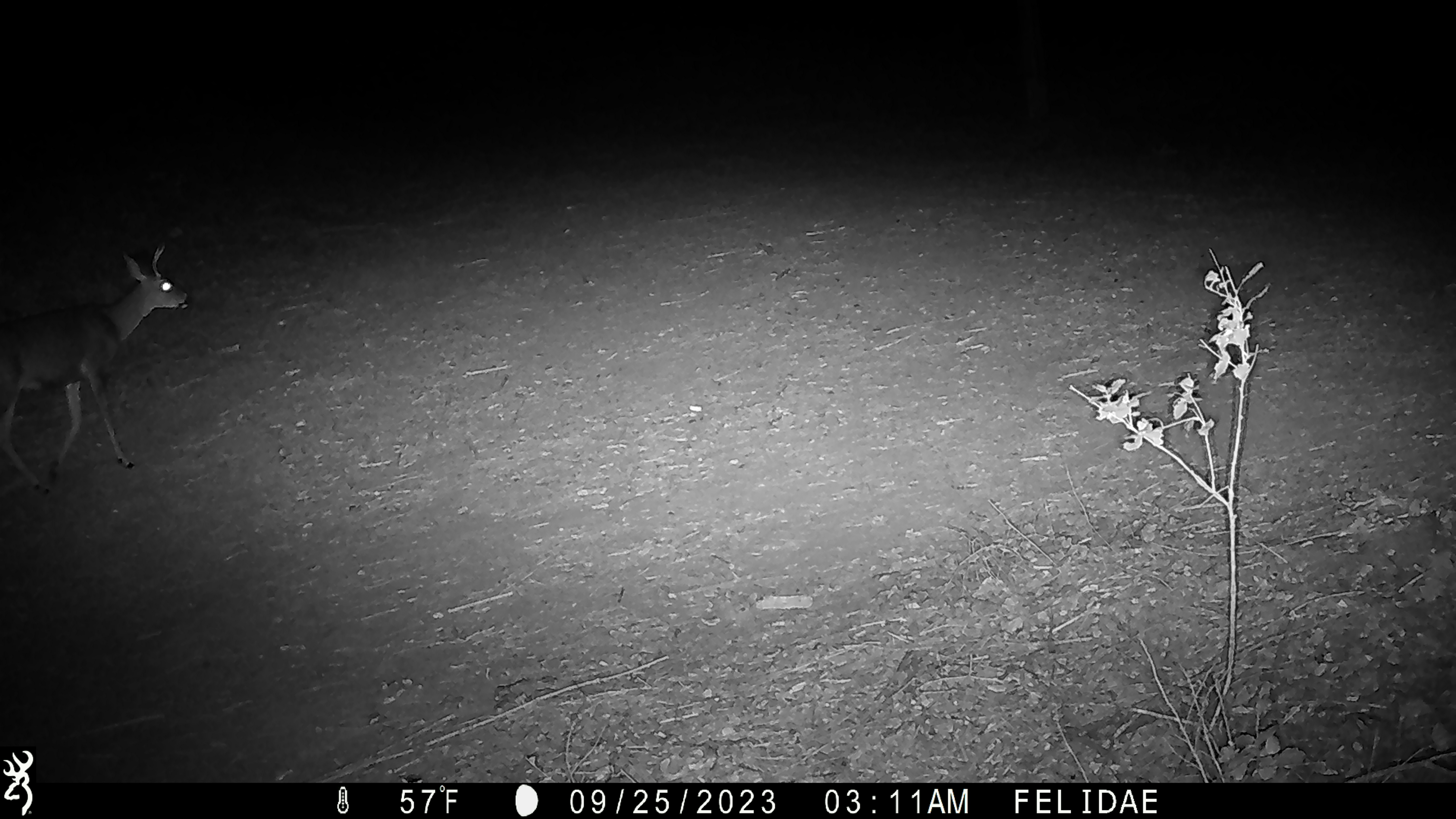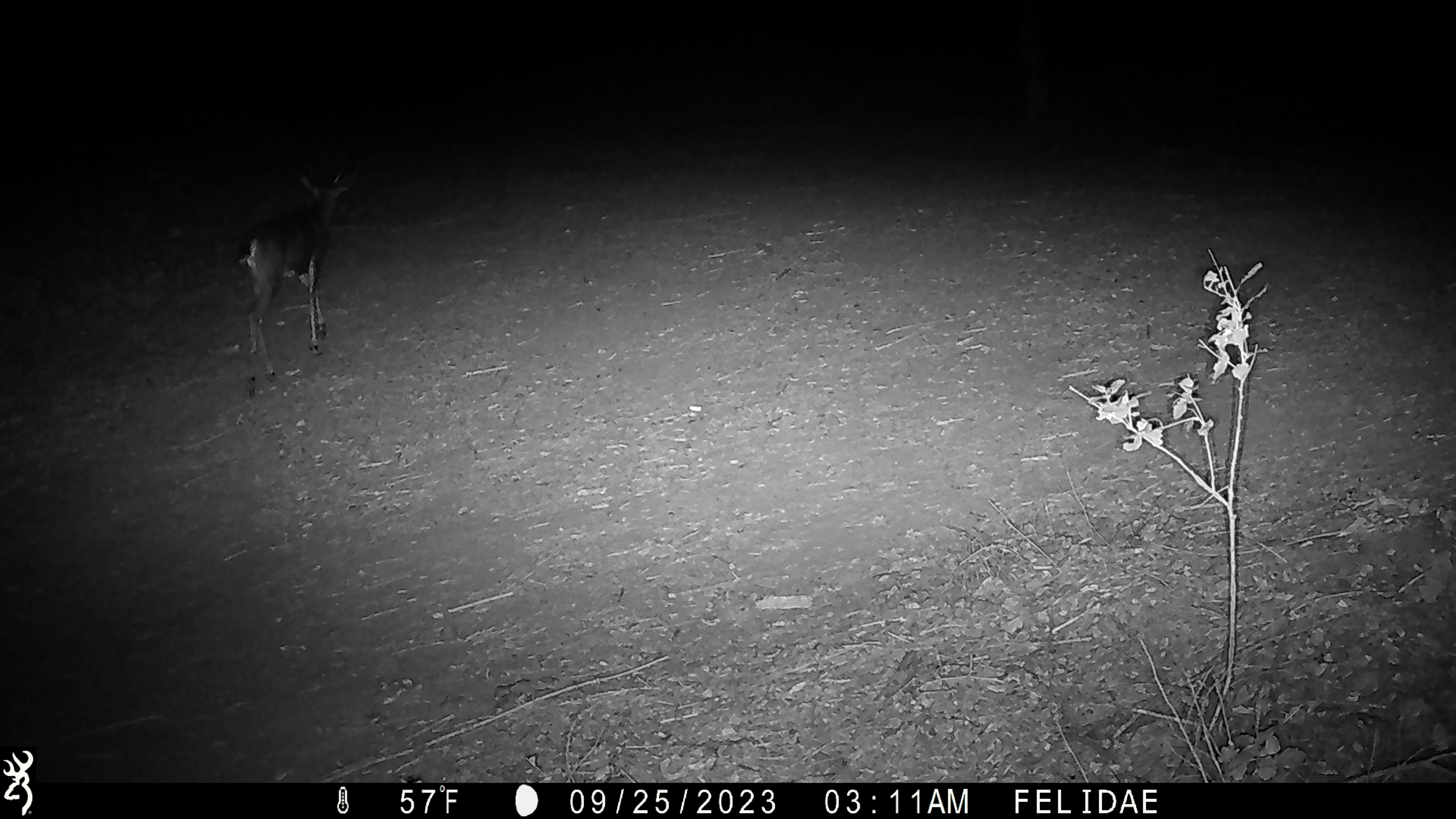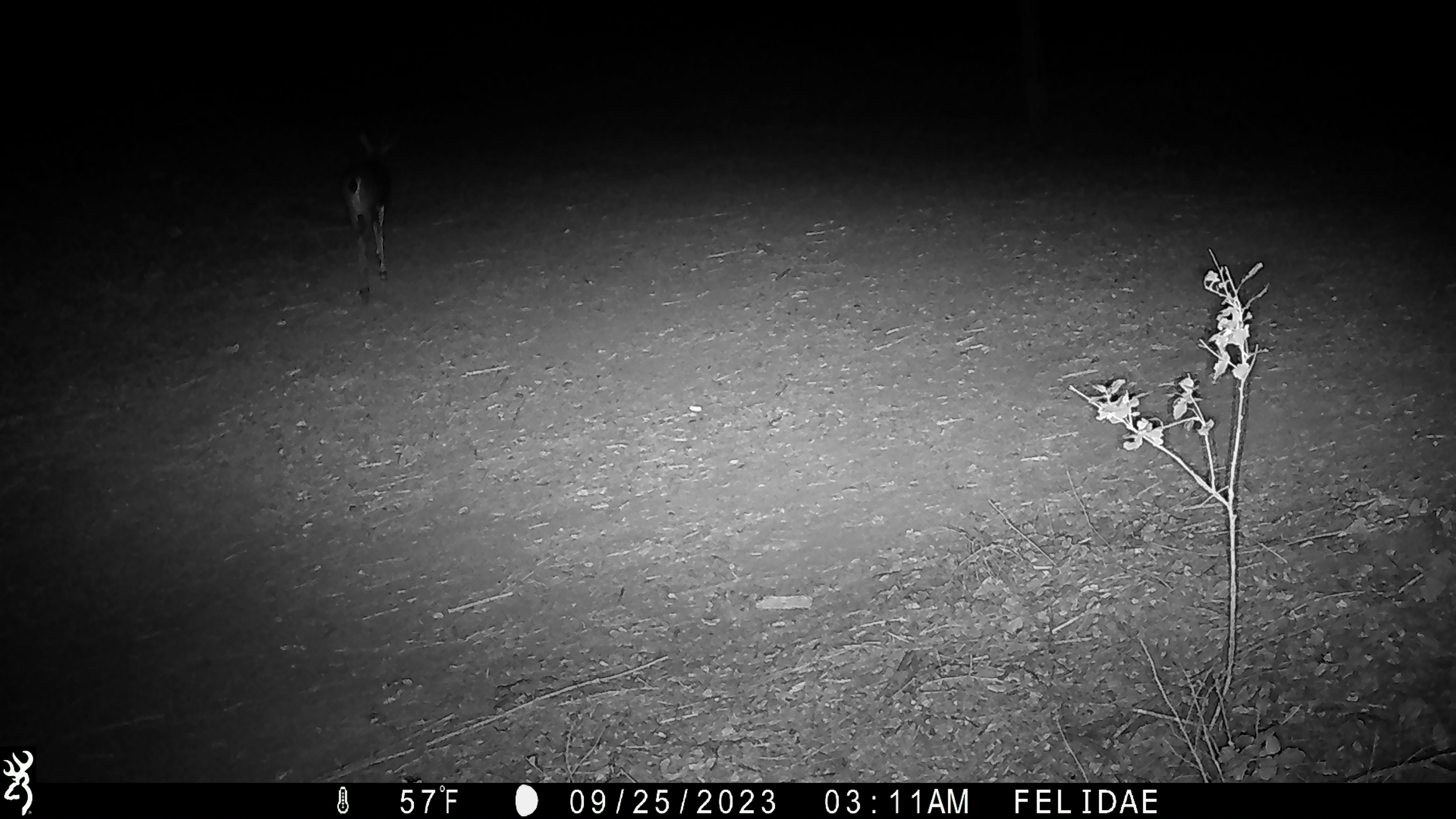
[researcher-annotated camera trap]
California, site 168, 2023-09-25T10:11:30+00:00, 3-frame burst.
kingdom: Animalia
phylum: Chordata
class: Mammalia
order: Artiodactyla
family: Cervidae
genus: Odocoileus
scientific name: Odocoileus hemionus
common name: mule deer